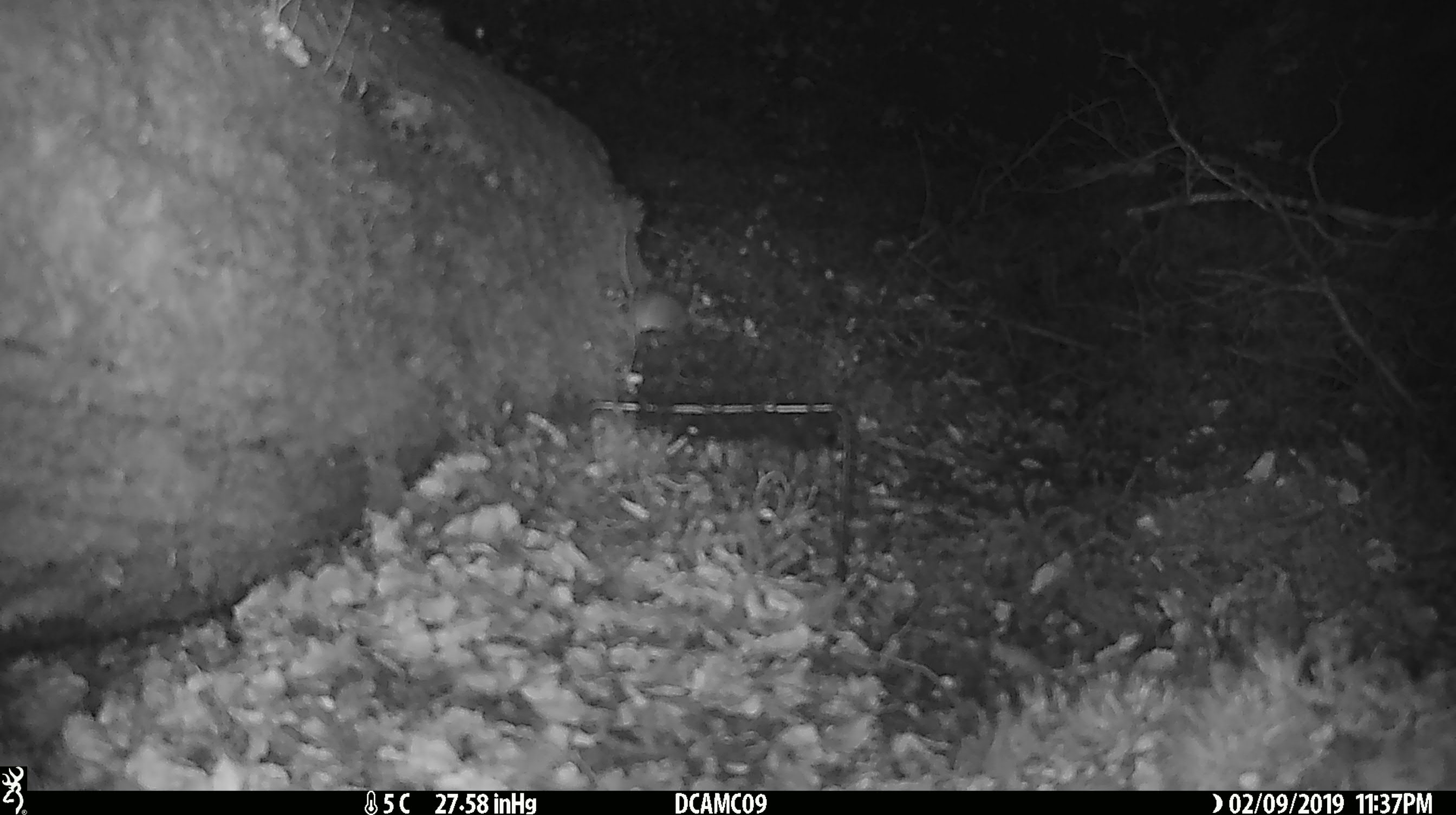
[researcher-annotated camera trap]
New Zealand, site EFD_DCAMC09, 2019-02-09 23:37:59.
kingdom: Animalia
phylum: Chordata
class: Mammalia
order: Rodentia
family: Muridae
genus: Mus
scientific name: Mus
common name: mouse